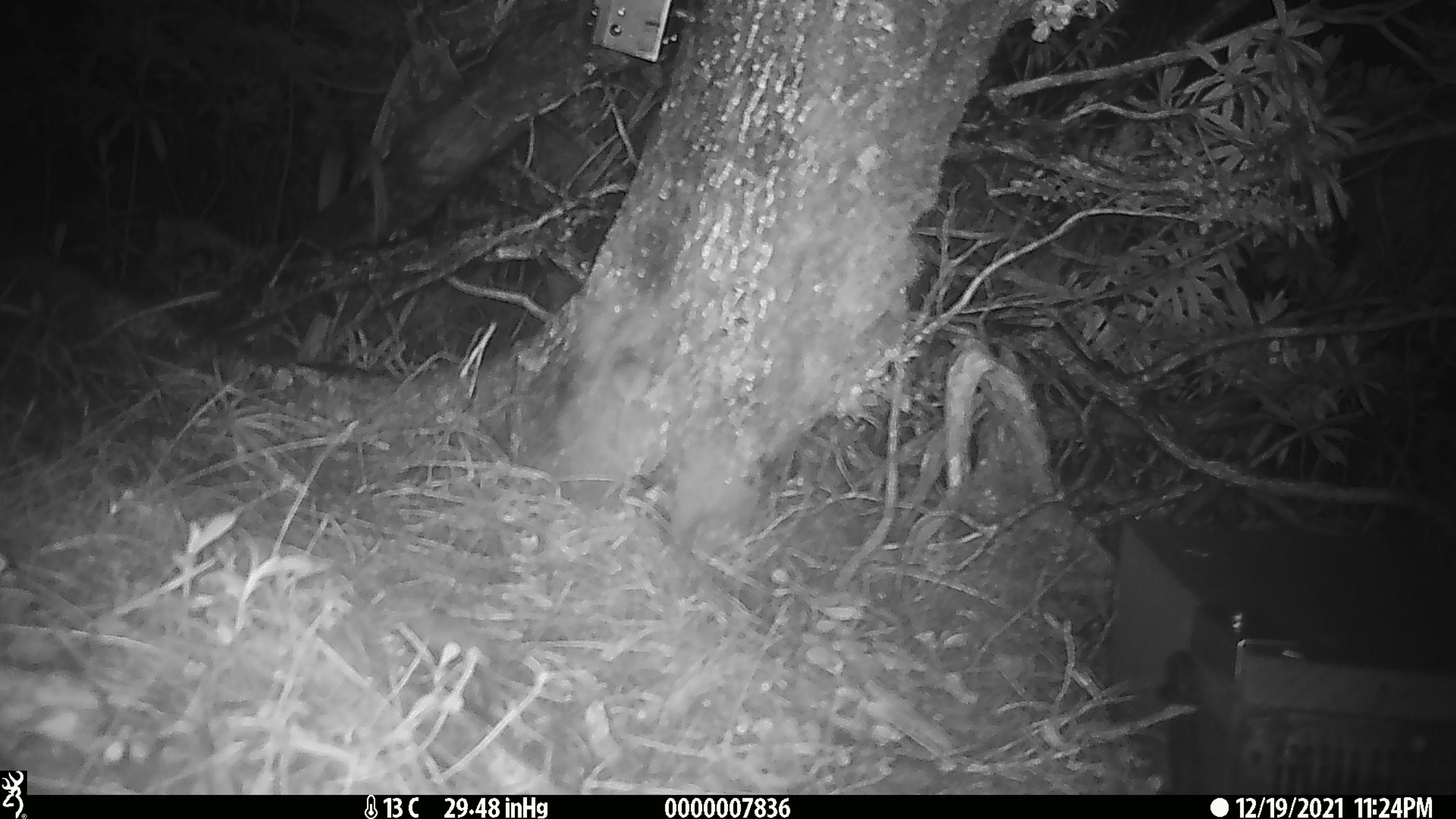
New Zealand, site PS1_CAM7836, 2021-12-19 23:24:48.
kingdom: Animalia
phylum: Chordata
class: Mammalia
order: Rodentia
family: Muridae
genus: Mus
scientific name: Mus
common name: mouse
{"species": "mouse (Mus)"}